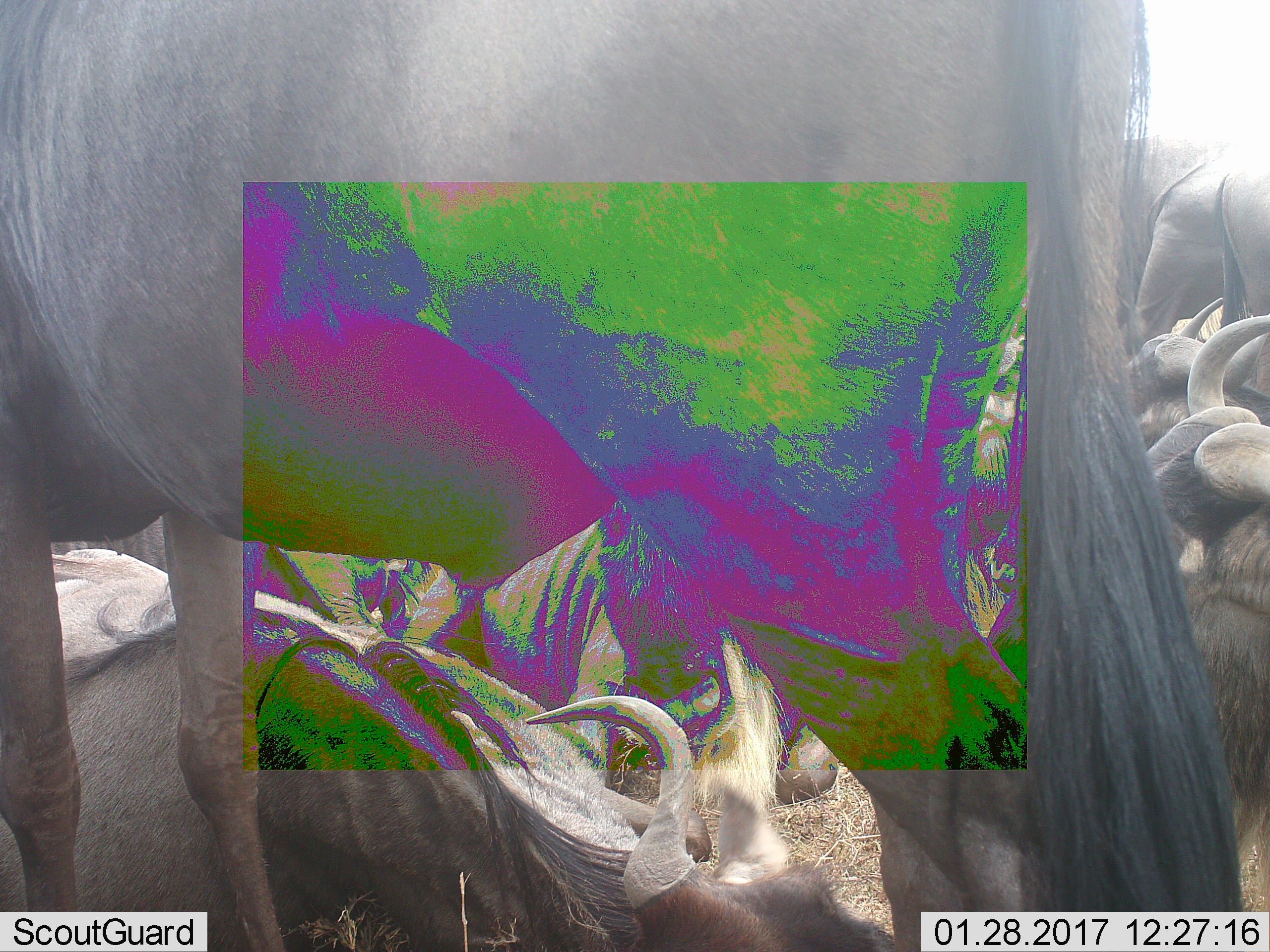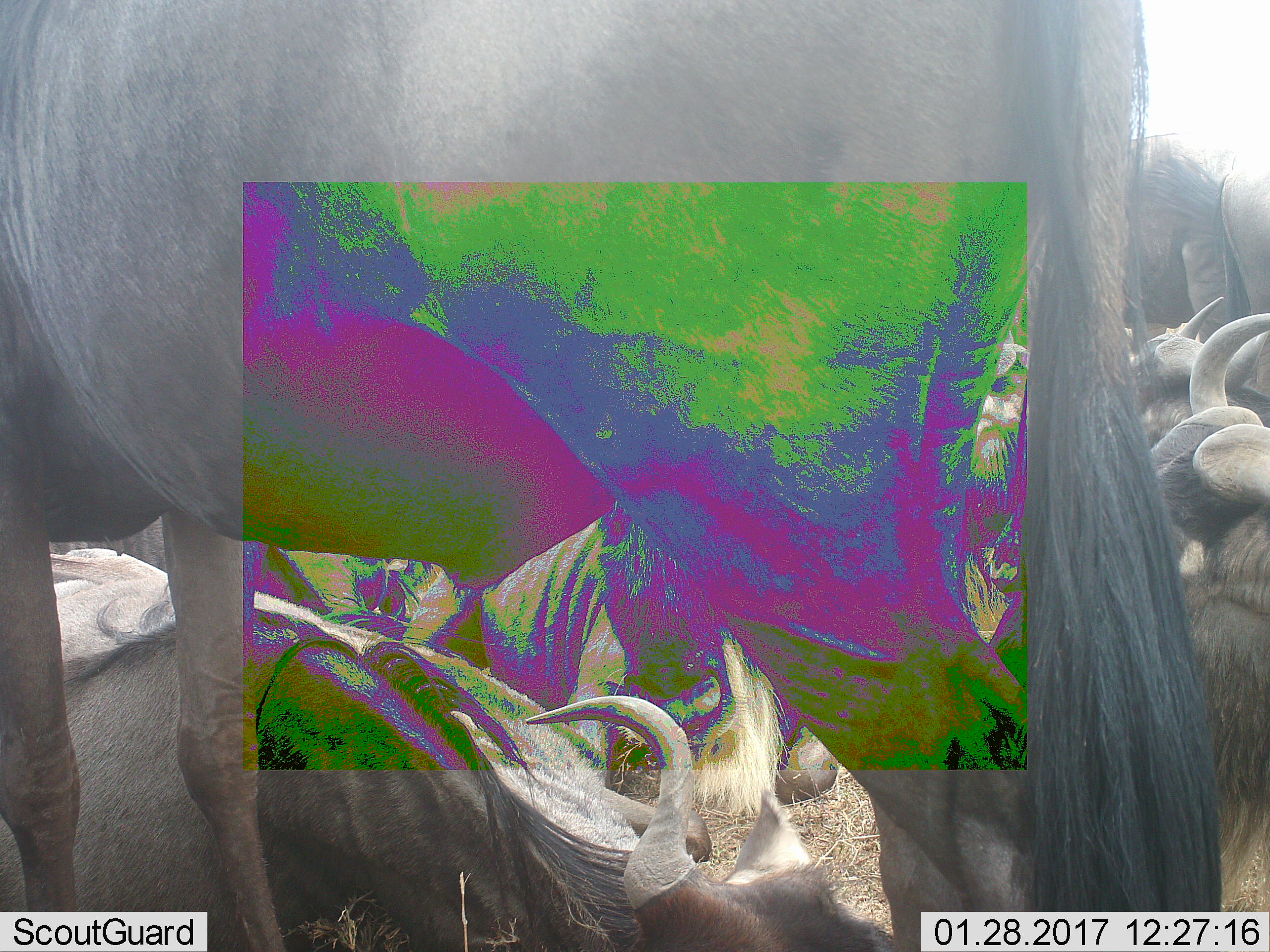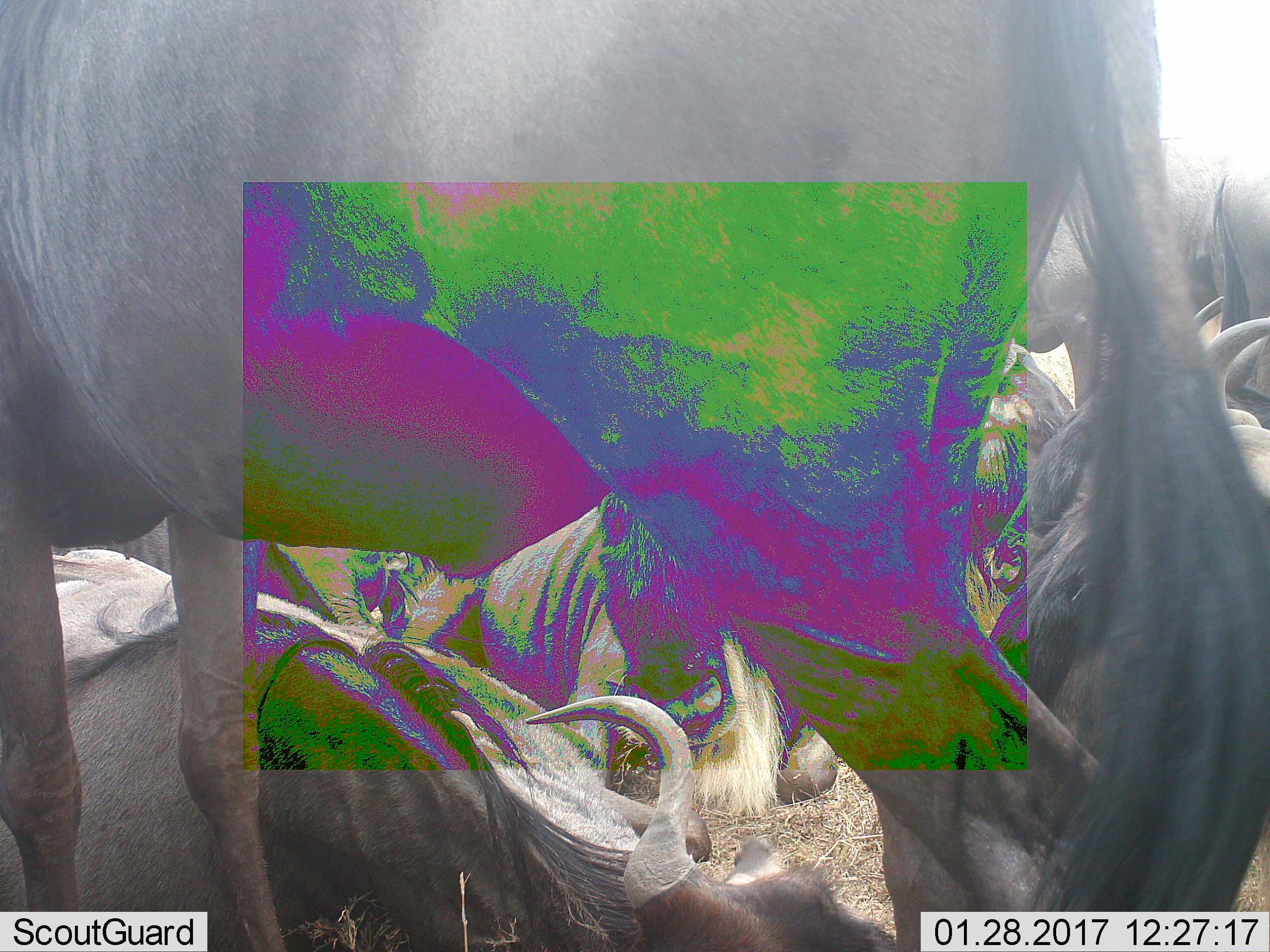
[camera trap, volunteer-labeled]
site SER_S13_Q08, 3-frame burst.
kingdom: Animalia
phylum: Chordata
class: Mammalia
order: Artiodactyla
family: Bovidae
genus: Connochaetes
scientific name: Connochaetes taurinus taurinus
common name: blue wildebeest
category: wildebeestblue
Wildebeestblue (blue wildebeest) (Connochaetes taurinus taurinus), count 10. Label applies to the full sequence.